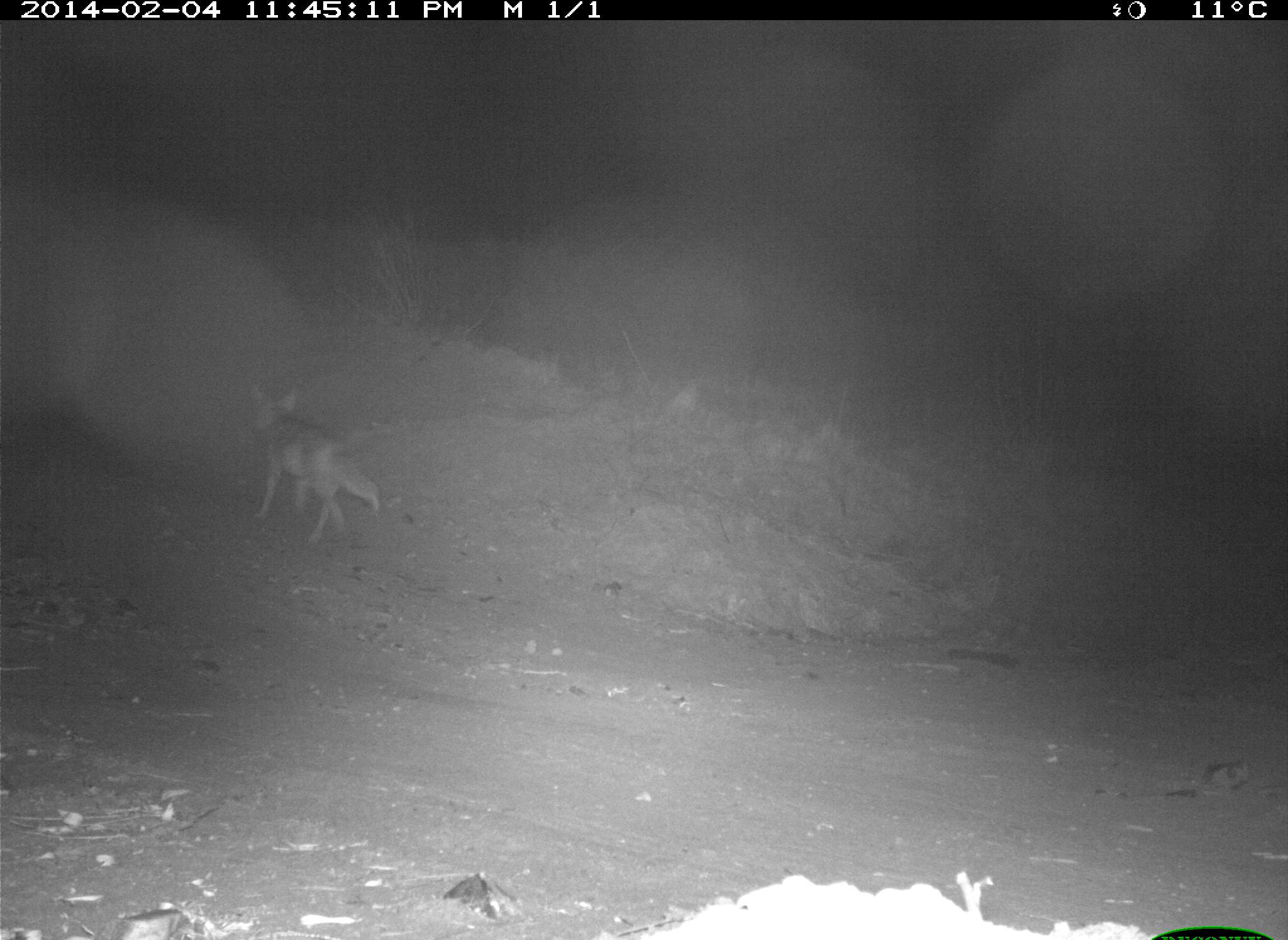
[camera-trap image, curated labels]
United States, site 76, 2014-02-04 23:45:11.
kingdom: Animalia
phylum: Chordata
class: Mammalia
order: Carnivora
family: Canidae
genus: Canis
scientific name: Canis latrans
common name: coyote